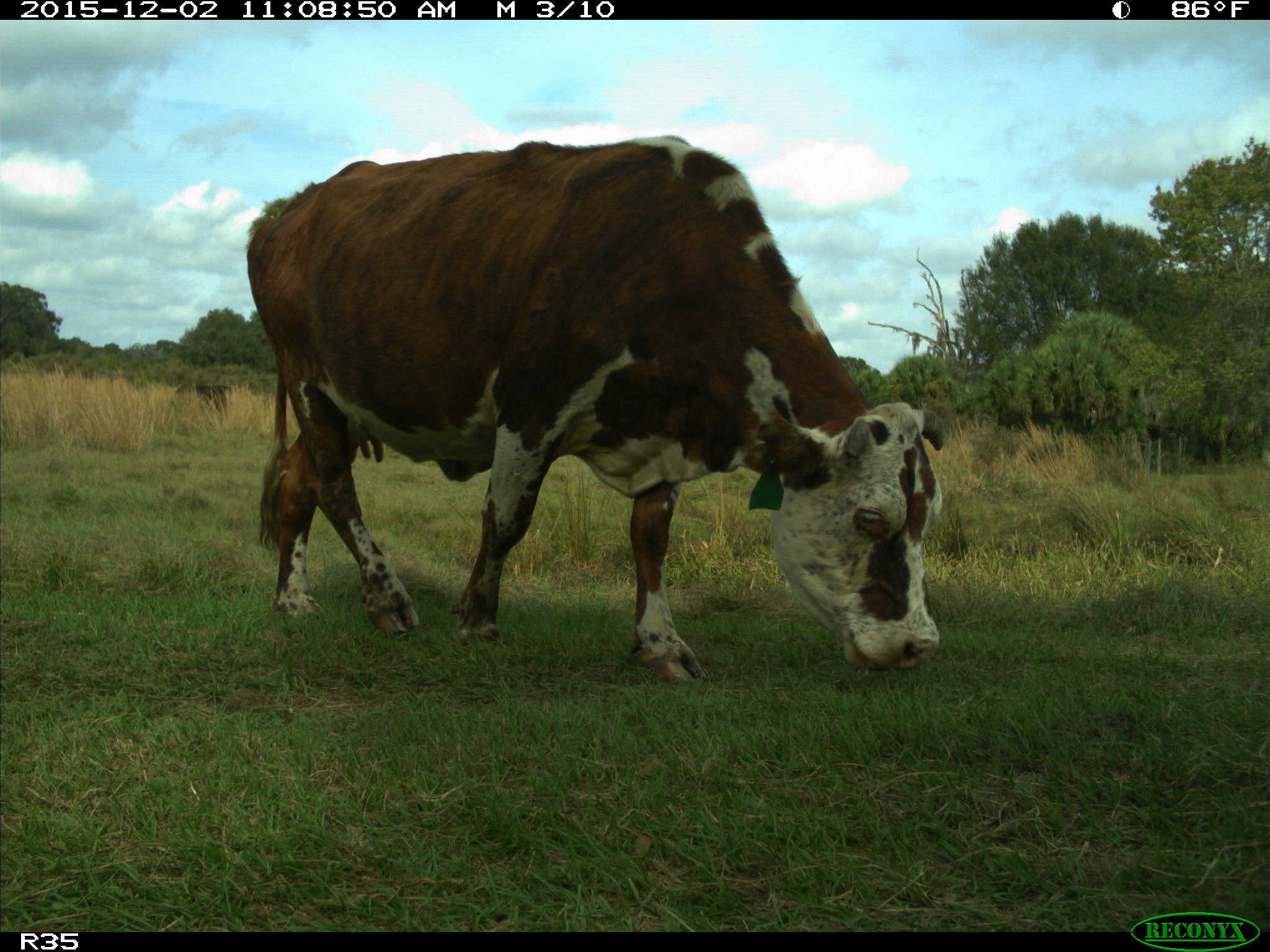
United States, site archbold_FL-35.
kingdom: Animalia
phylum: Chordata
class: Mammalia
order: Artiodactyla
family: Bovidae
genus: Bos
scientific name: Bos taurus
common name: domestic cow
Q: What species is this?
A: Bos taurus (domestic cow).